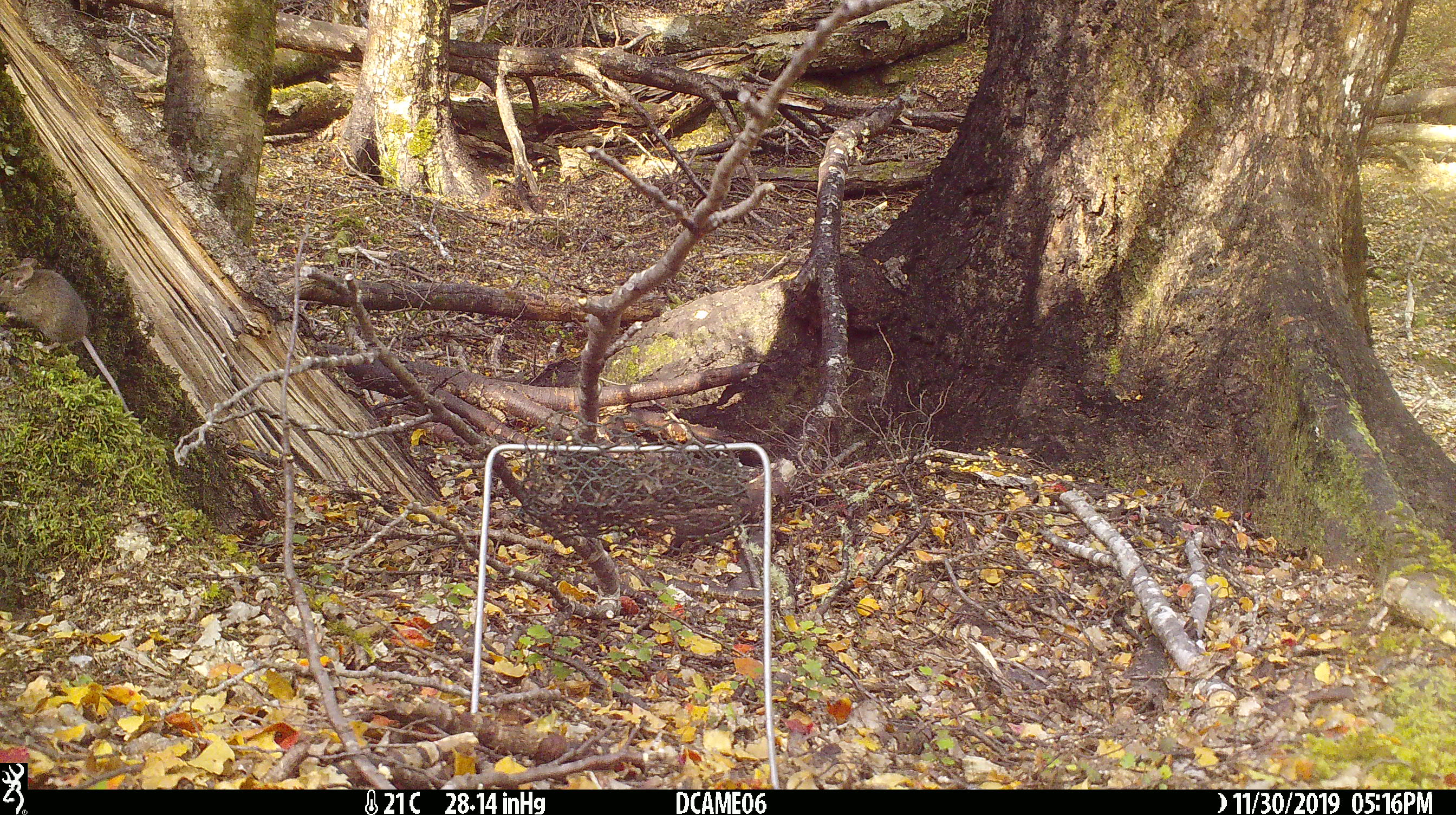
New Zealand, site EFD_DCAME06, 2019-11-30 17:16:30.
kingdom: Animalia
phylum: Chordata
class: Mammalia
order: Rodentia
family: Muridae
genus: Mus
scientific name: Mus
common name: mouse